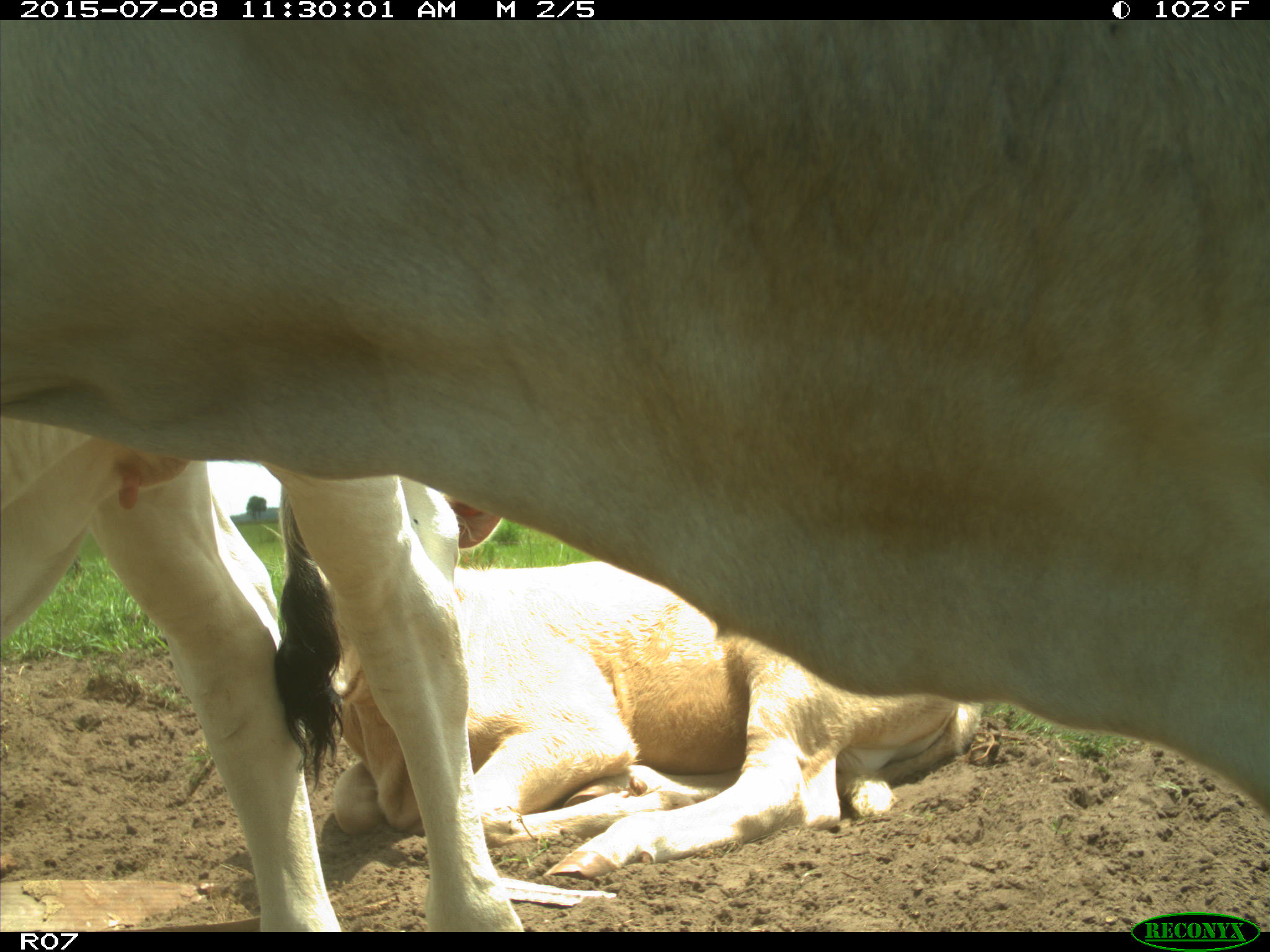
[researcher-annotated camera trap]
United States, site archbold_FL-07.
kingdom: Animalia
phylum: Chordata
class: Mammalia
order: Artiodactyla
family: Bovidae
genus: Bos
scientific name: Bos taurus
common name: domestic cow